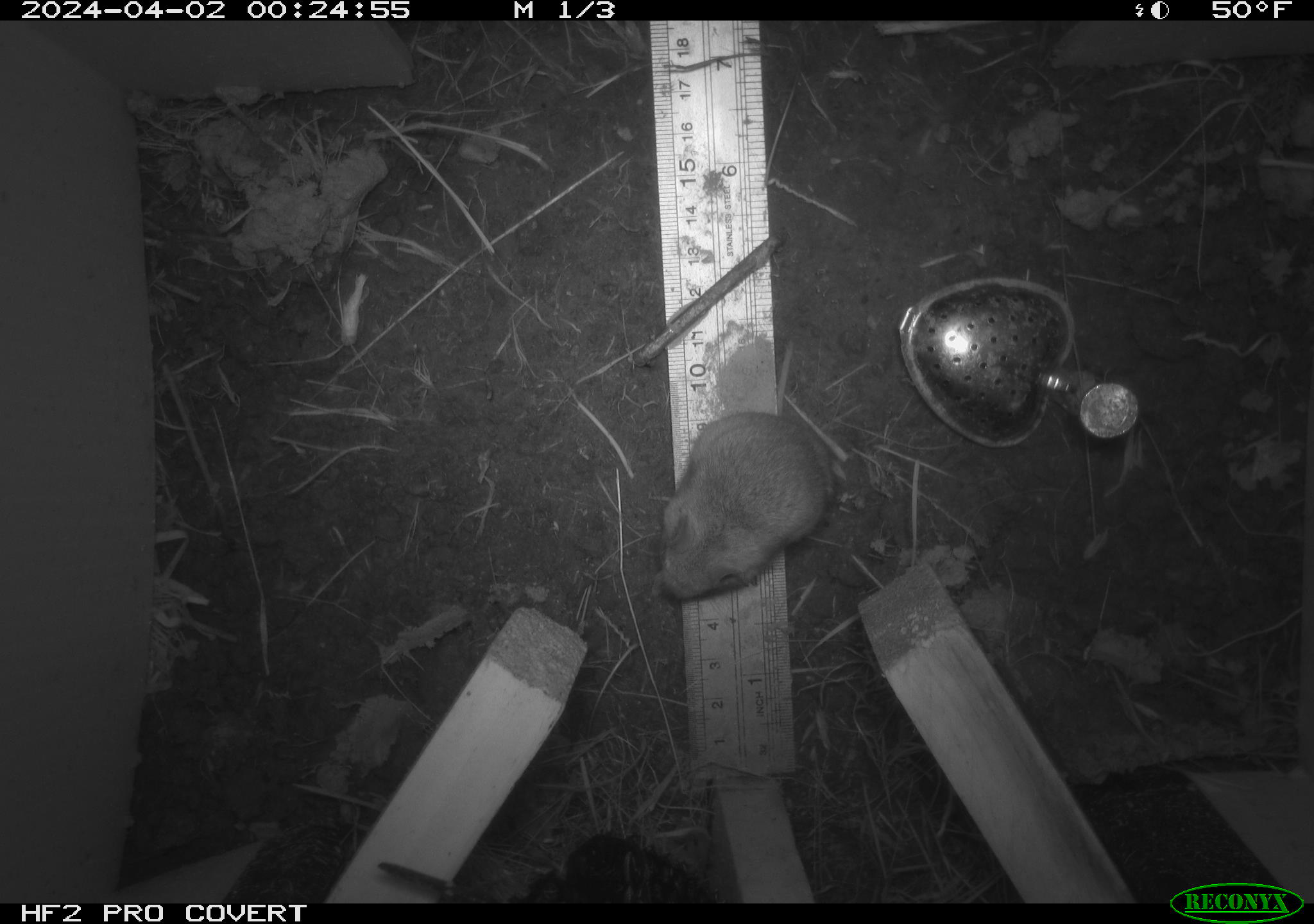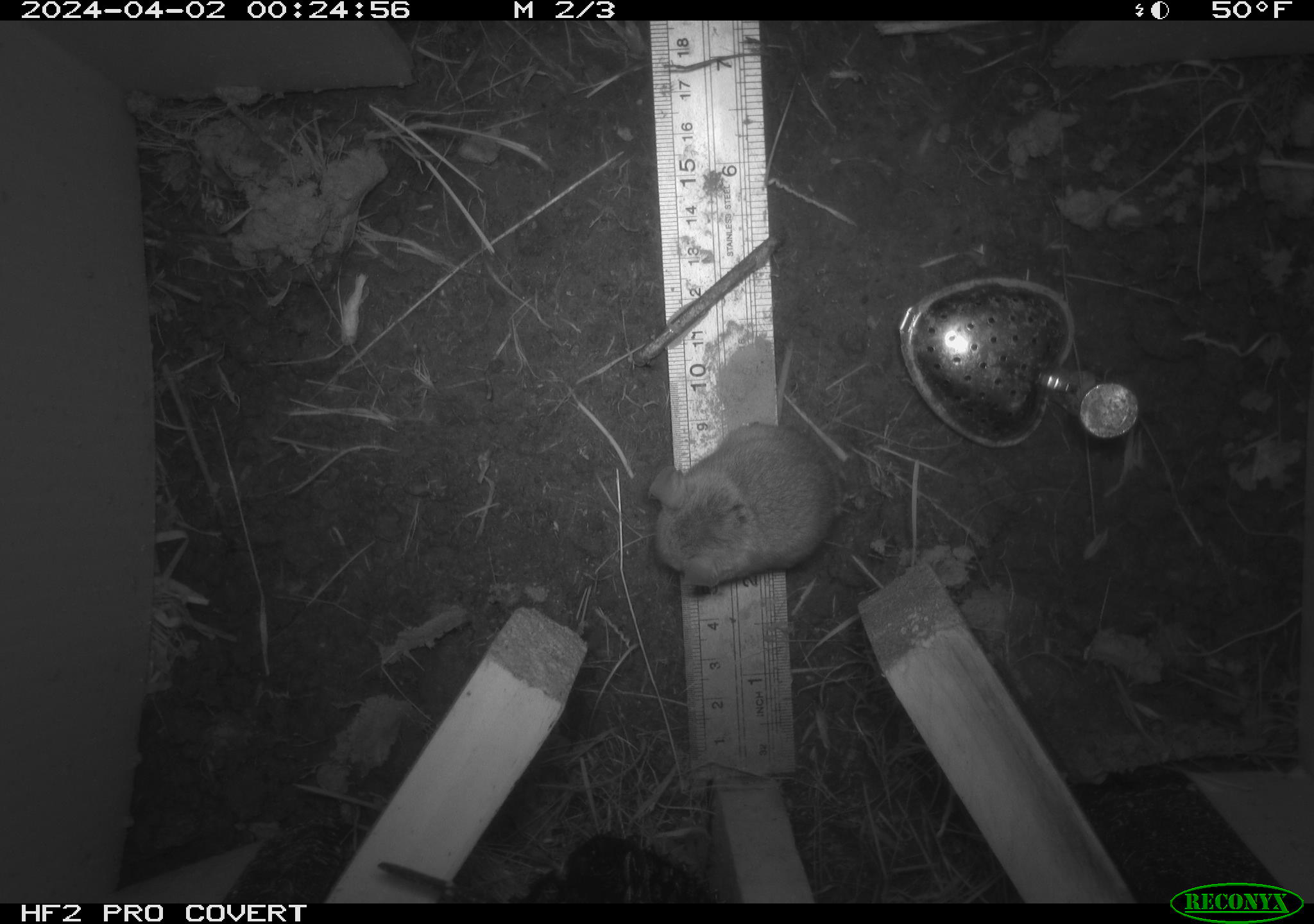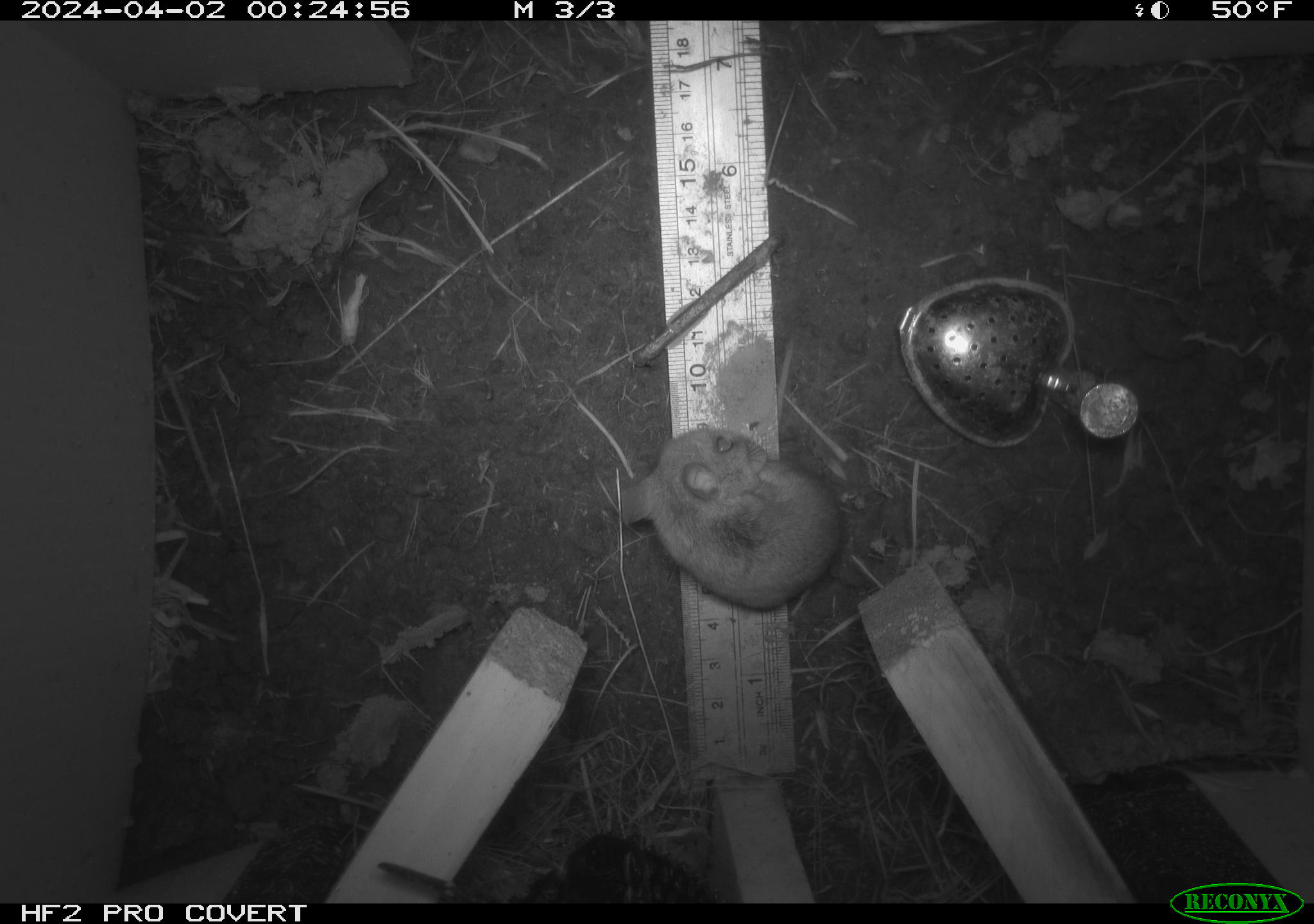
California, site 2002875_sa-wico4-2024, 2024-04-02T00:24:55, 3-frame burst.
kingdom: Animalia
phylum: Chordata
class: Mammalia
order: Rodentia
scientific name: Rodentia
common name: rodent